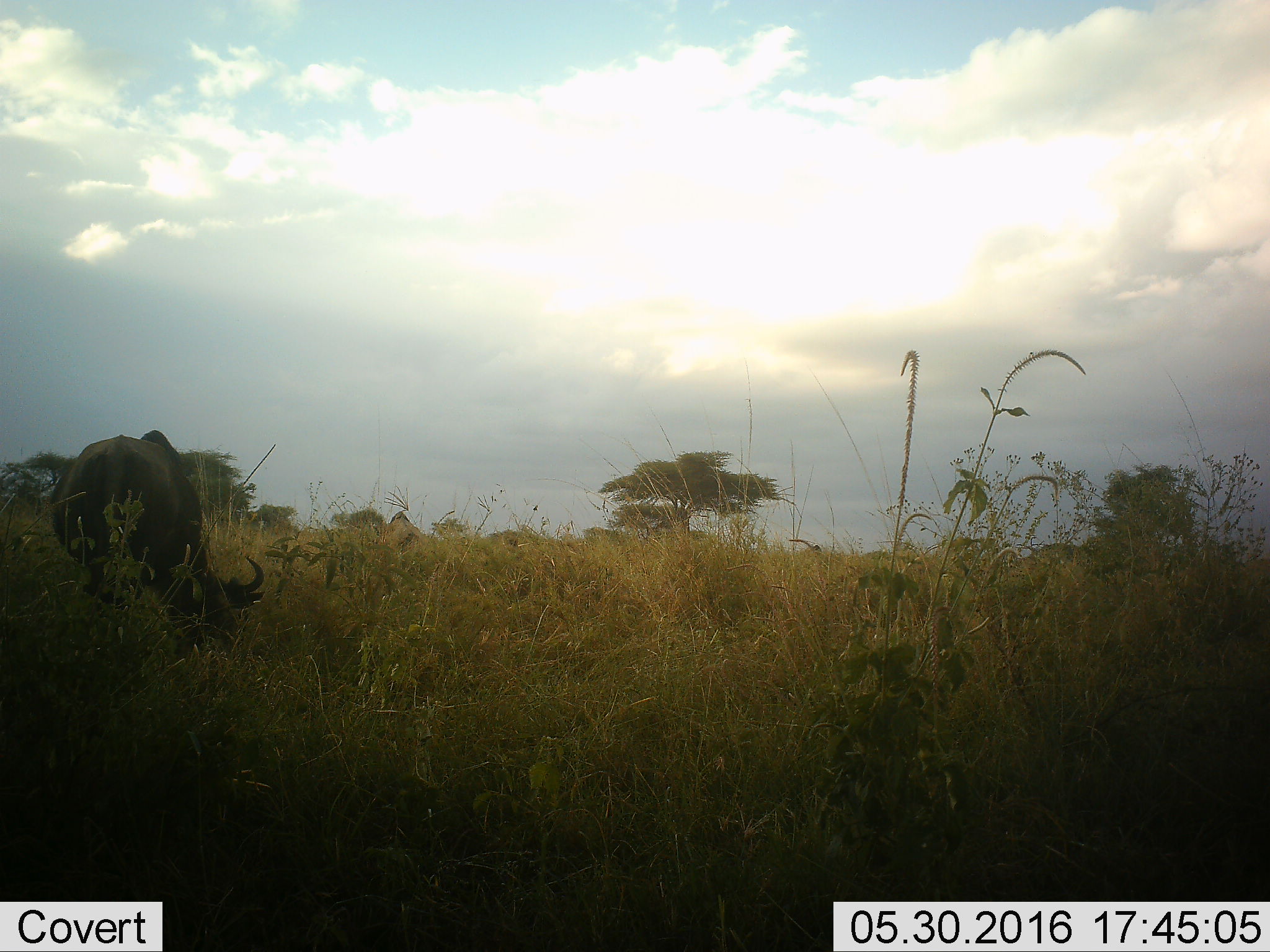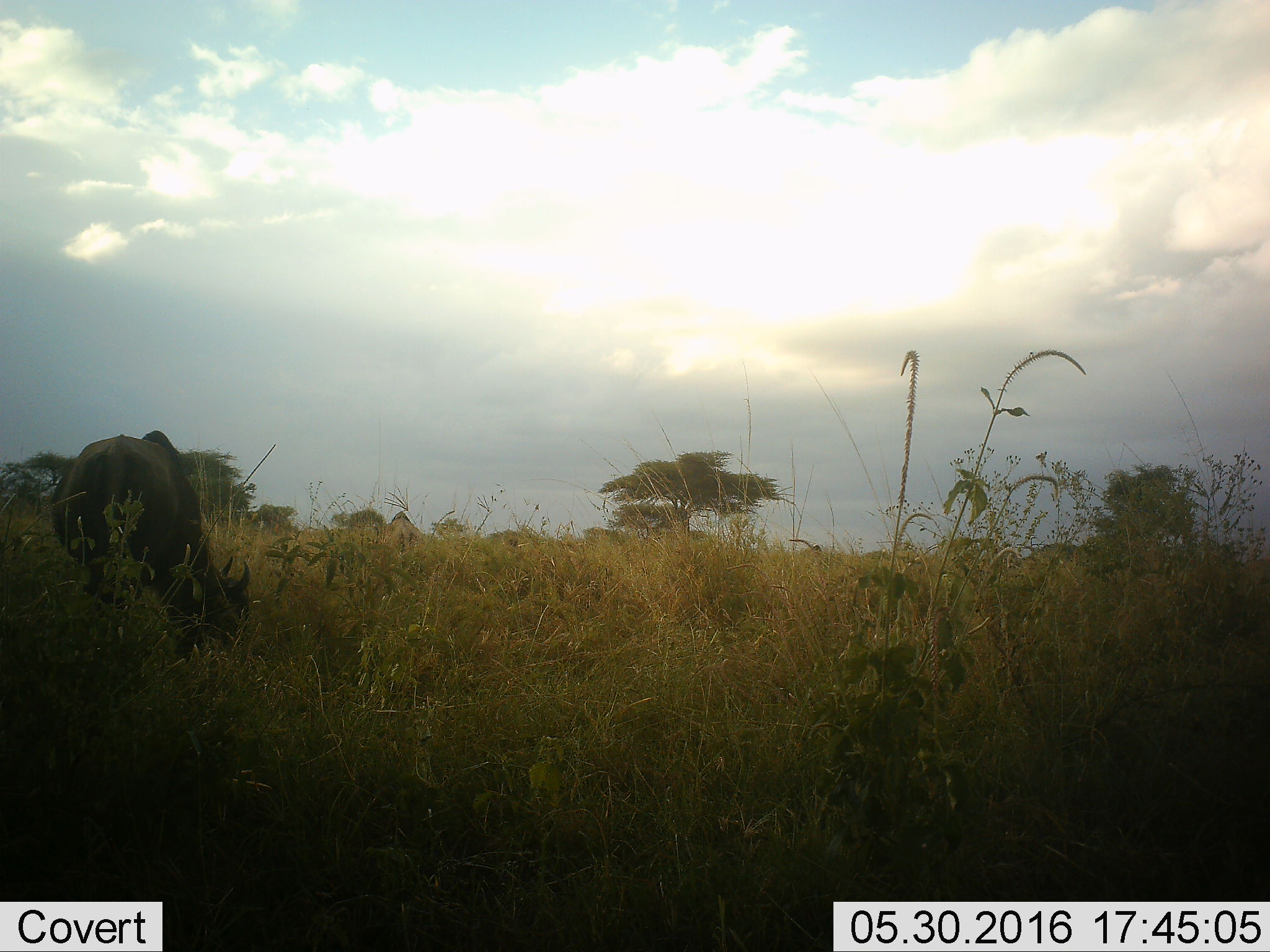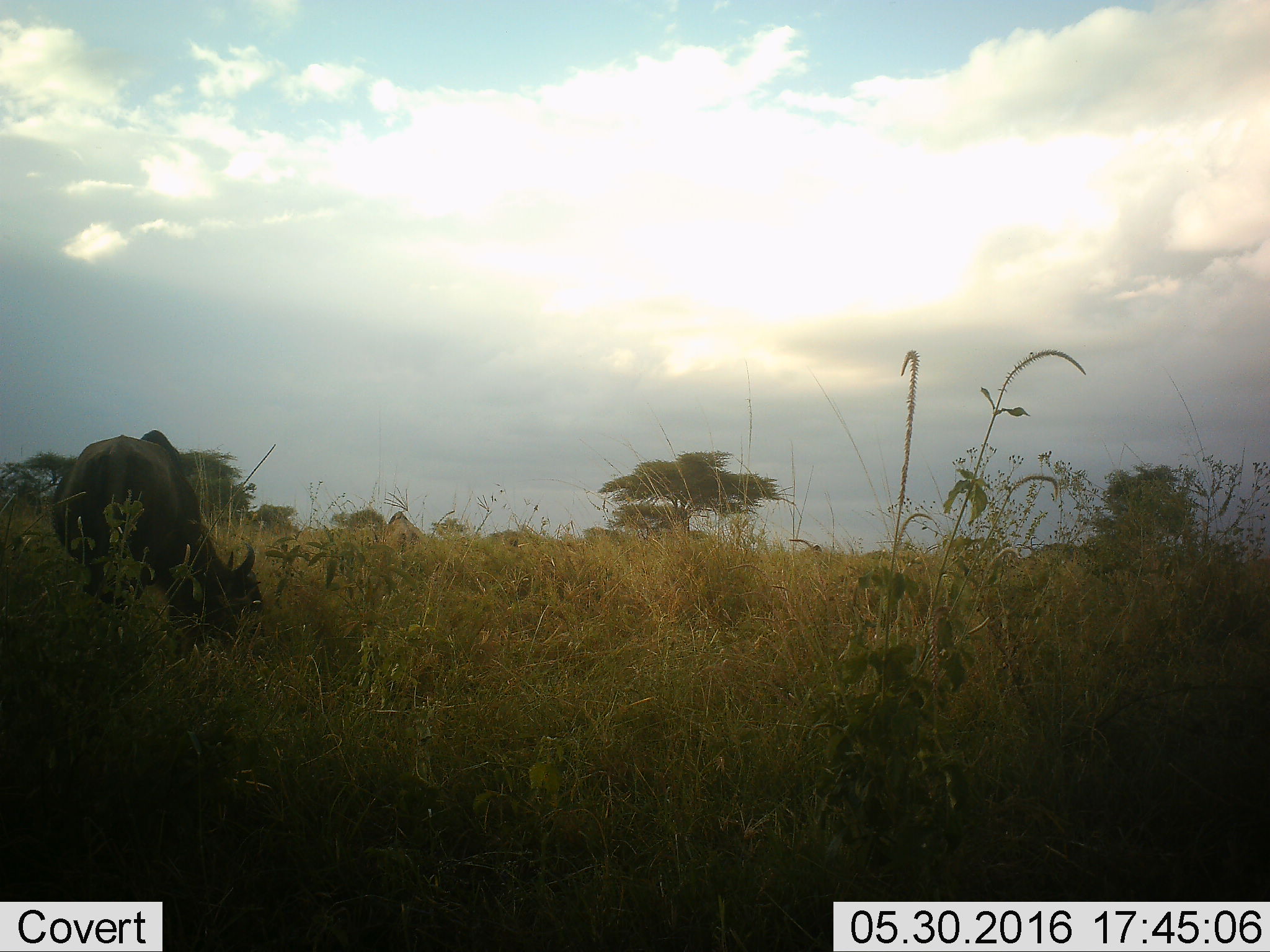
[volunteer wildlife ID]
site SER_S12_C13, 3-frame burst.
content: unidentified animal